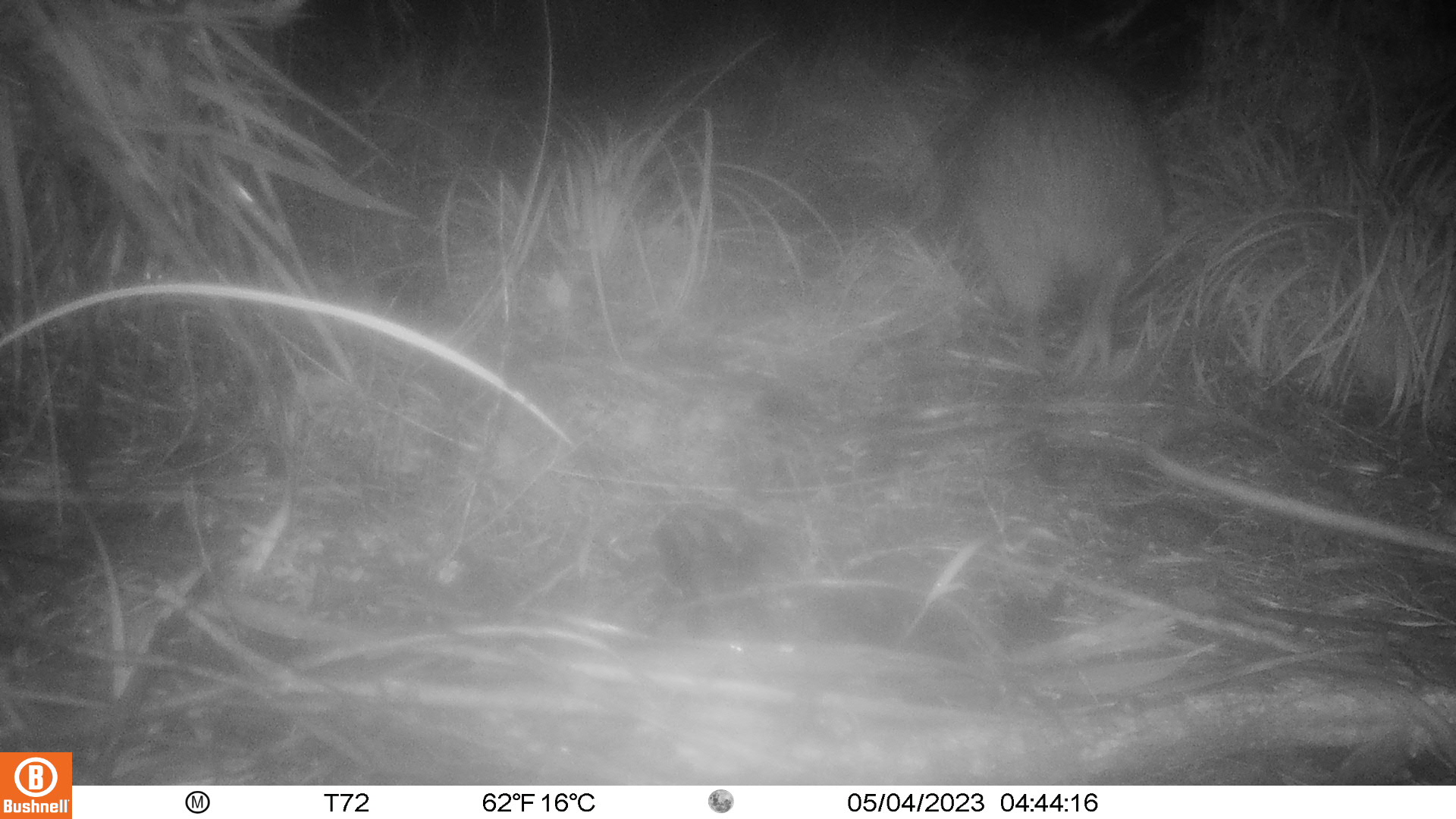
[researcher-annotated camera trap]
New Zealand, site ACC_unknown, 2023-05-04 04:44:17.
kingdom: Animalia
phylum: Chordata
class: Aves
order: Apterygiformes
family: Apterygidae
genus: Apteryx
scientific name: Apteryx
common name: kiwi